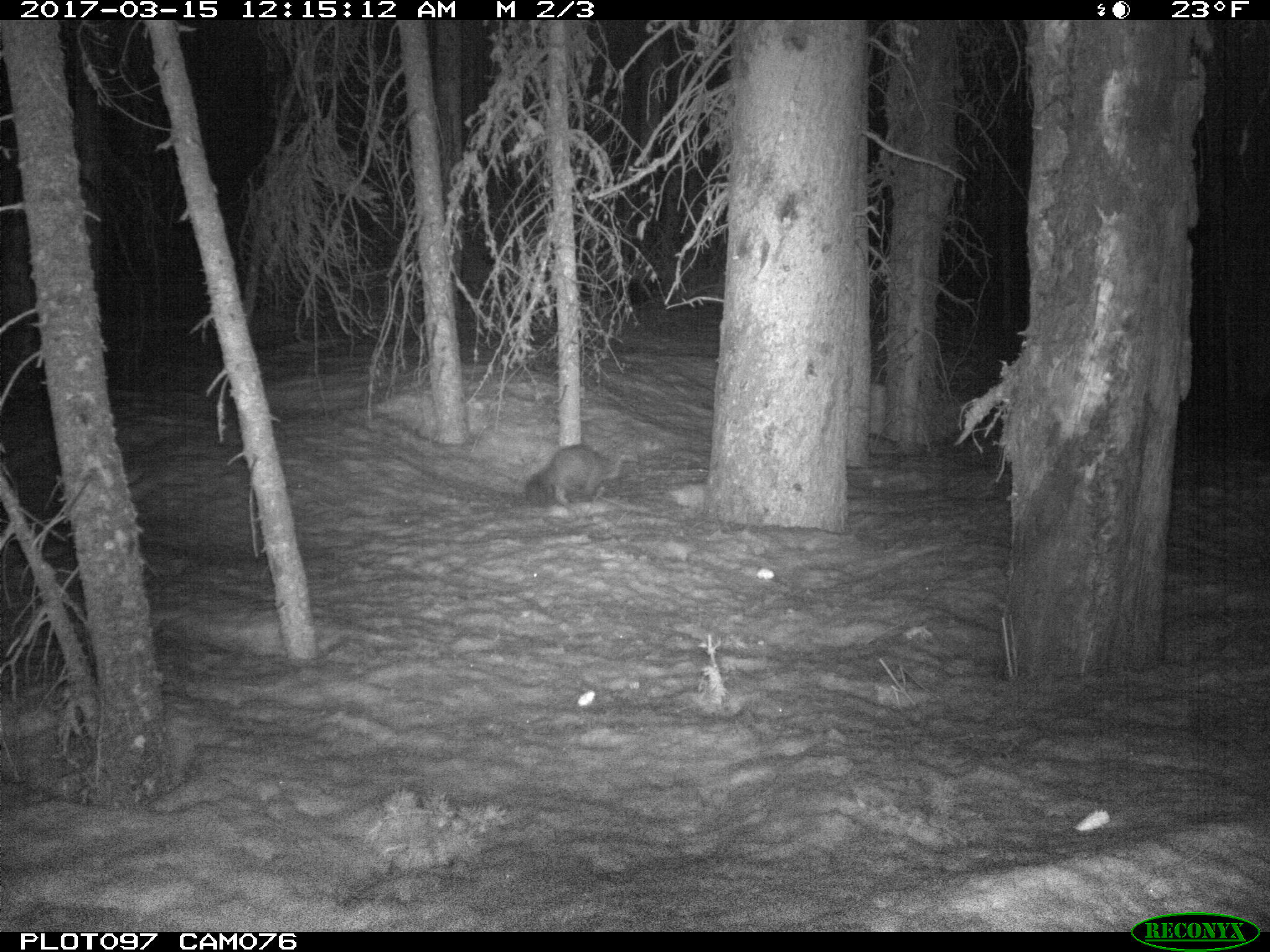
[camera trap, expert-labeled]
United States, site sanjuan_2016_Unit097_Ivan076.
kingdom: Animalia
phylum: Chordata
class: Mammalia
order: Carnivora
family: Mustelidae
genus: Martes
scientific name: Martes americana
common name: american marten